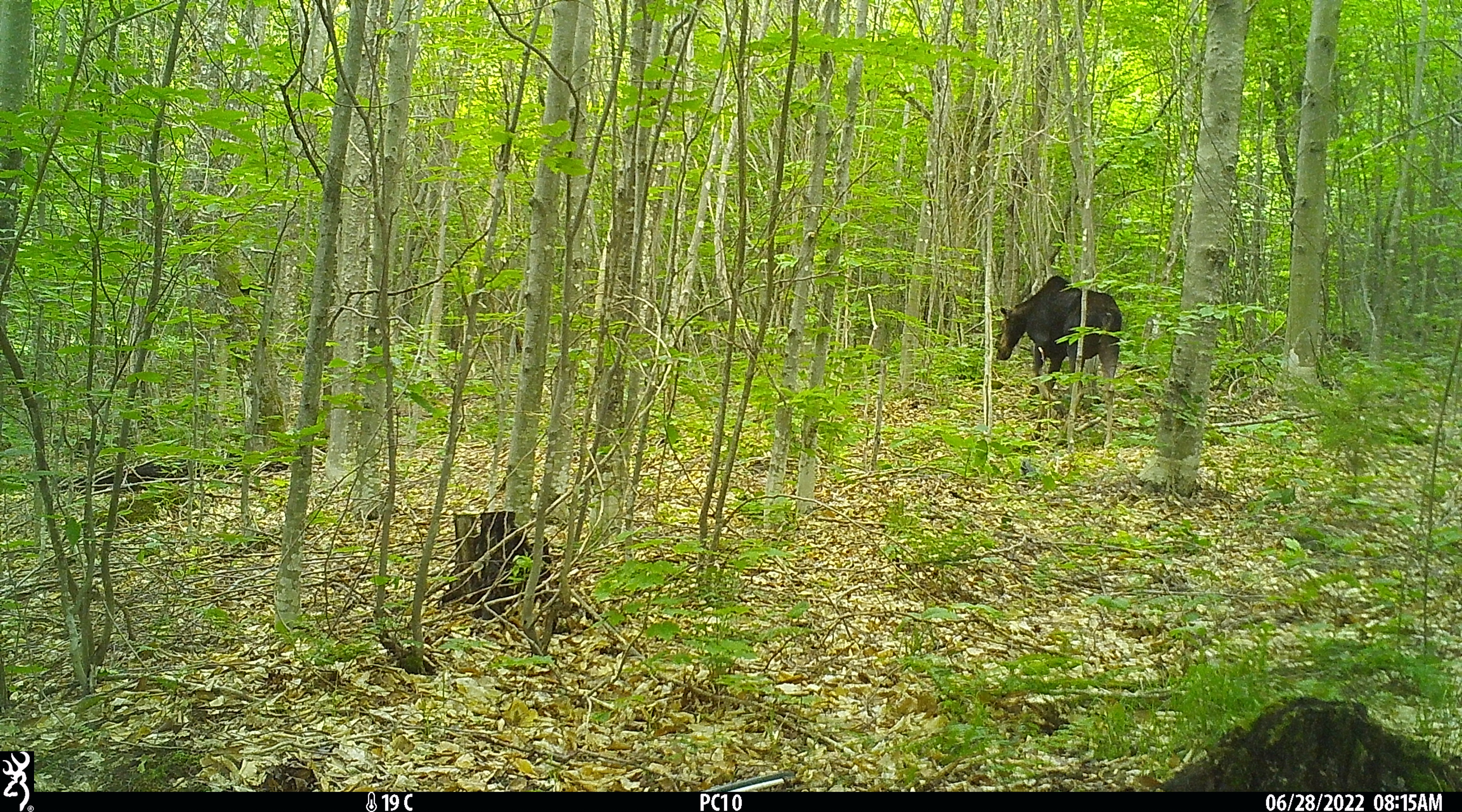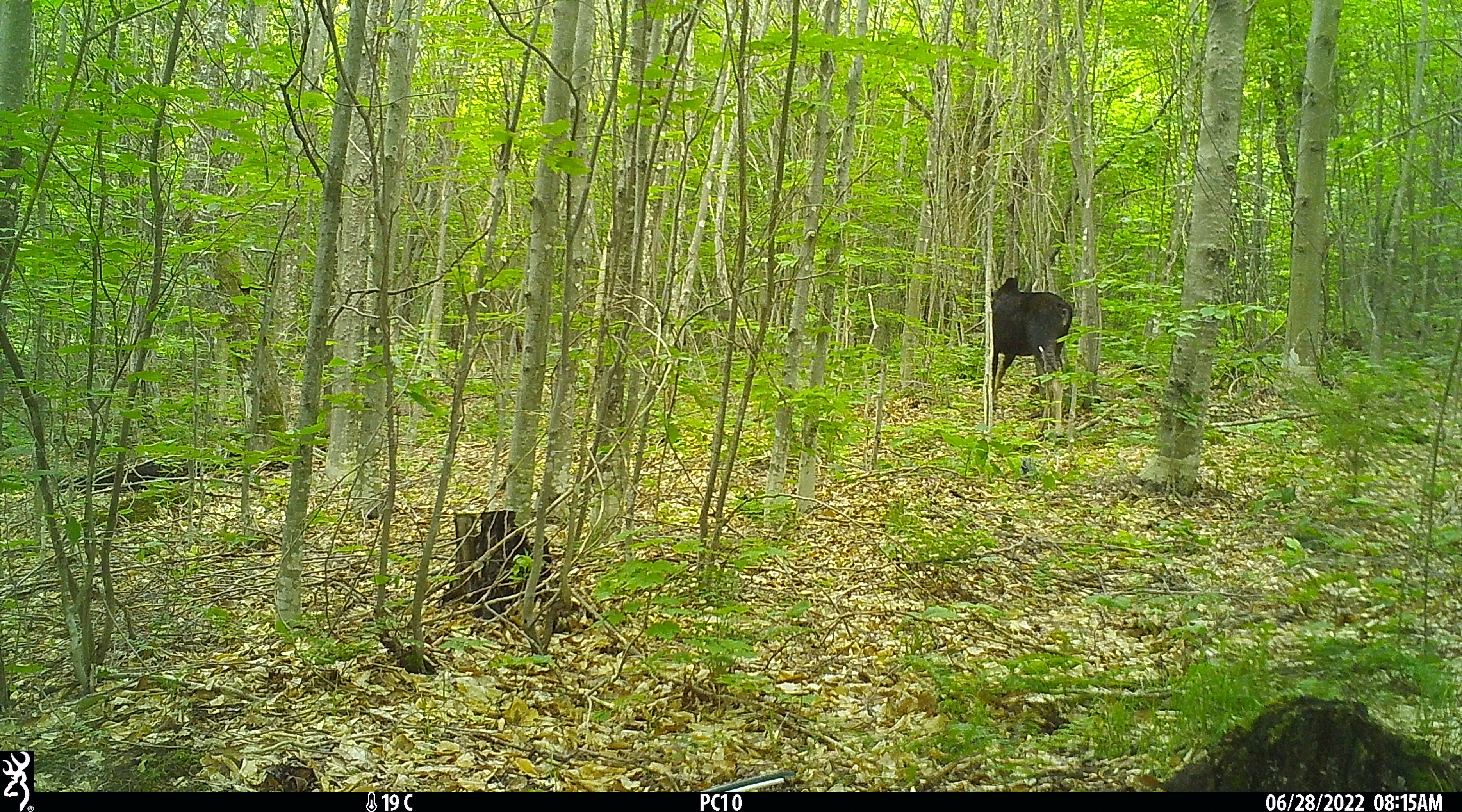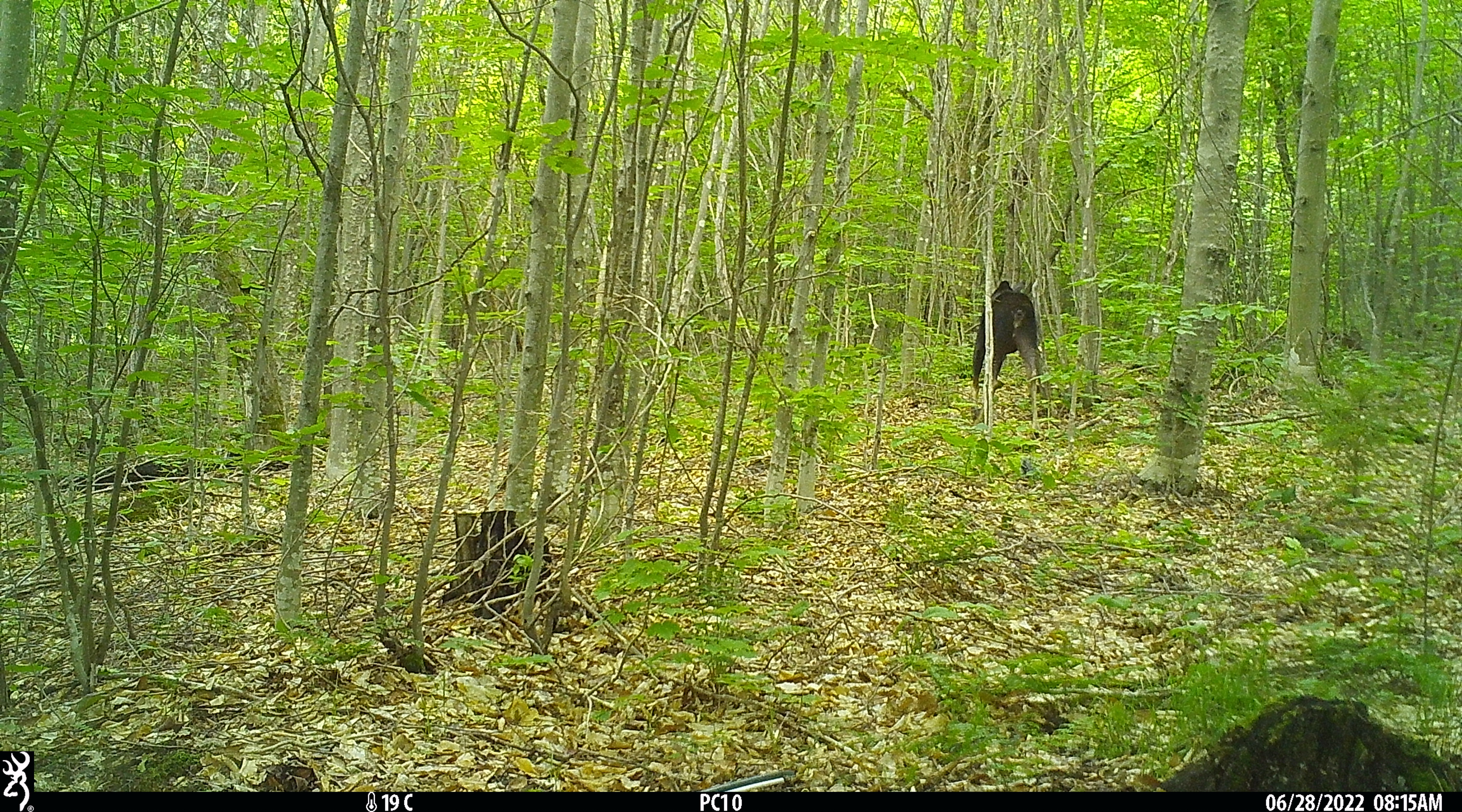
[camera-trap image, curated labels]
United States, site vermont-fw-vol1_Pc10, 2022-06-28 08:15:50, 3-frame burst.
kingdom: Animalia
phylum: Chordata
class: Mammalia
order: Artiodactyla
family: Cervidae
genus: Alces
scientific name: Alces alces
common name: moose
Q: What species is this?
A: Moose (Alces alces).